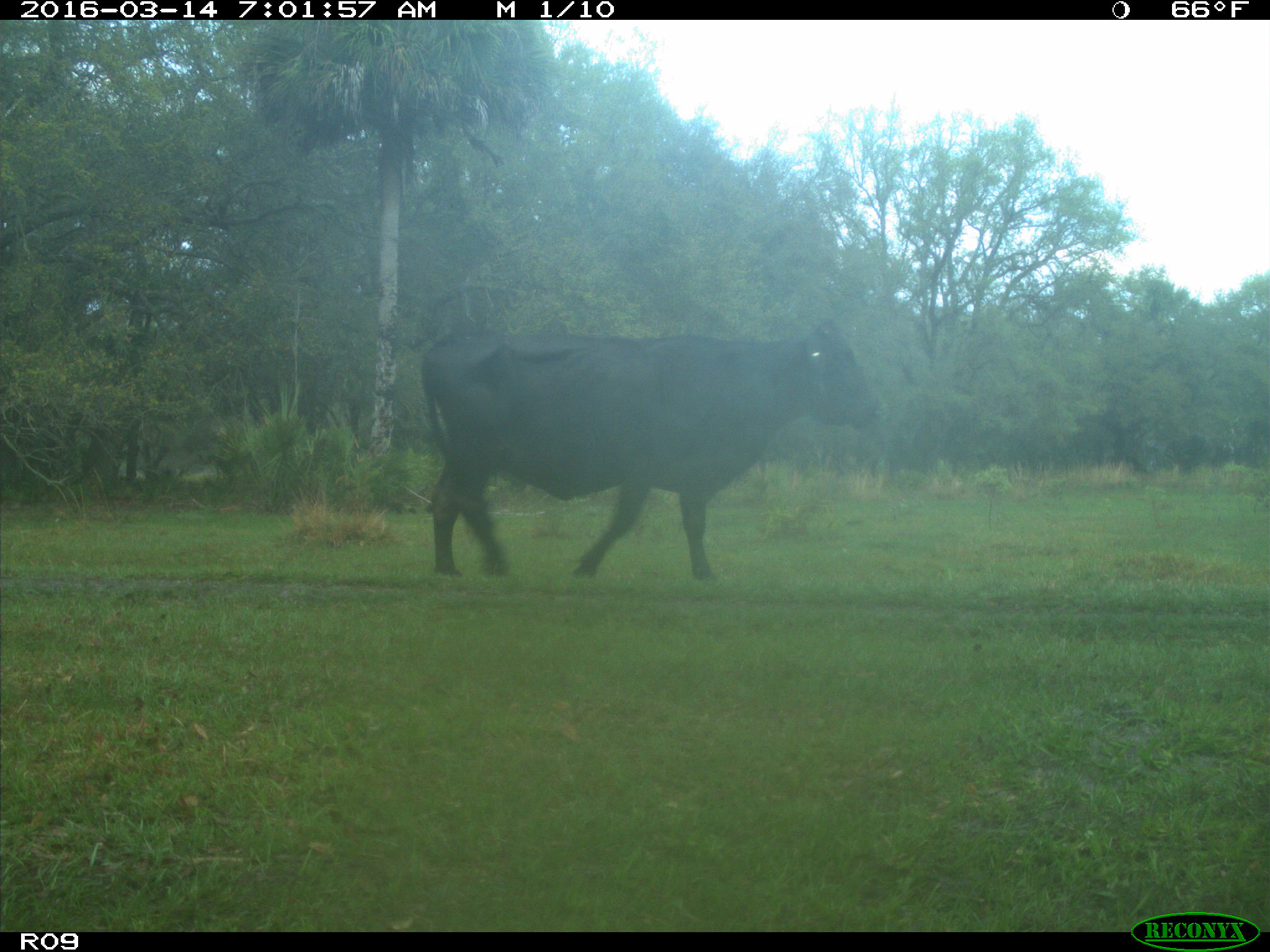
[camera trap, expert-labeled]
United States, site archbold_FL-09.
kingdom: Animalia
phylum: Chordata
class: Mammalia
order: Artiodactyla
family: Bovidae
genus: Bos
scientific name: Bos taurus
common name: domestic cow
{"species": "Bos taurus (domestic cow)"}